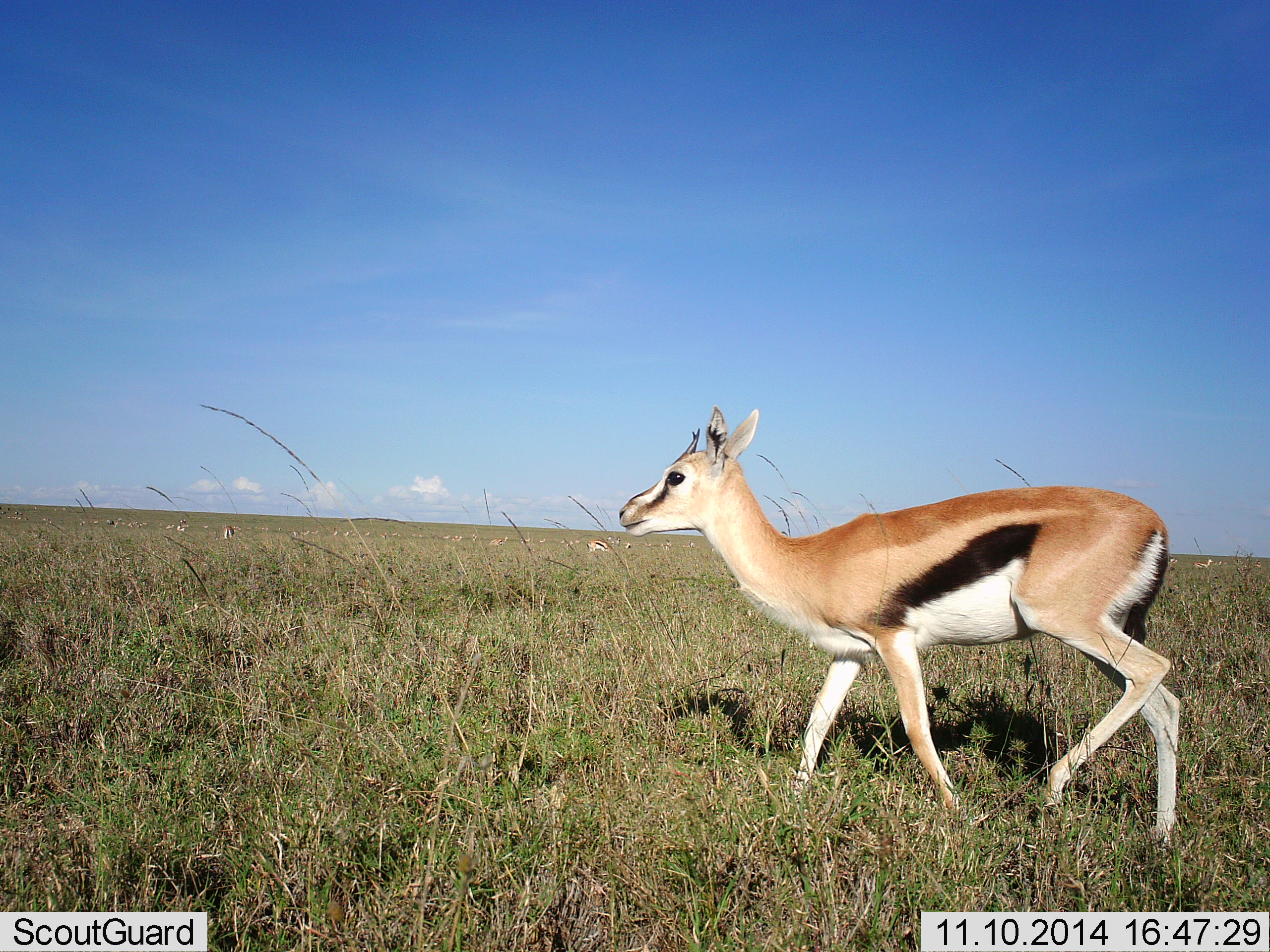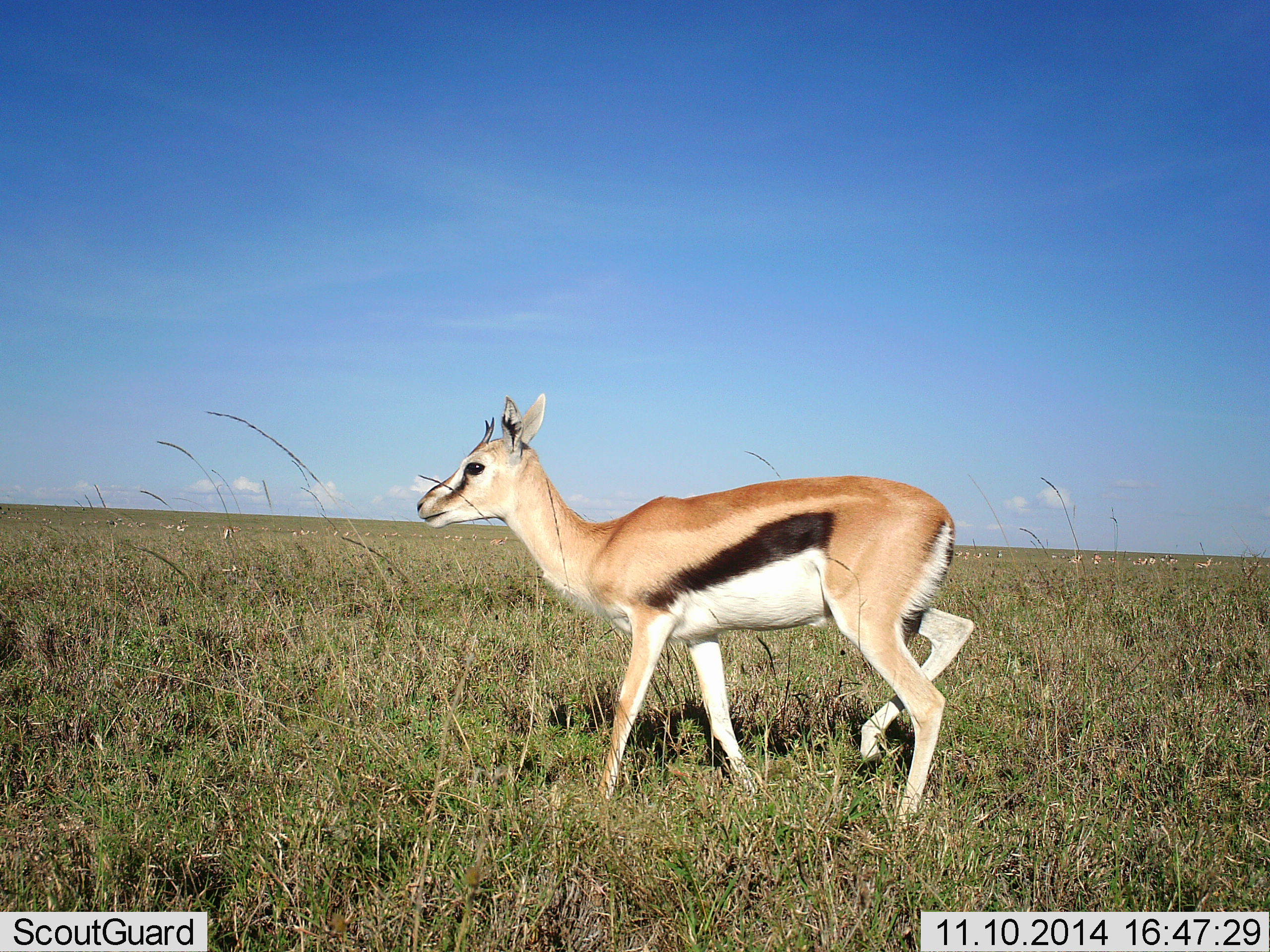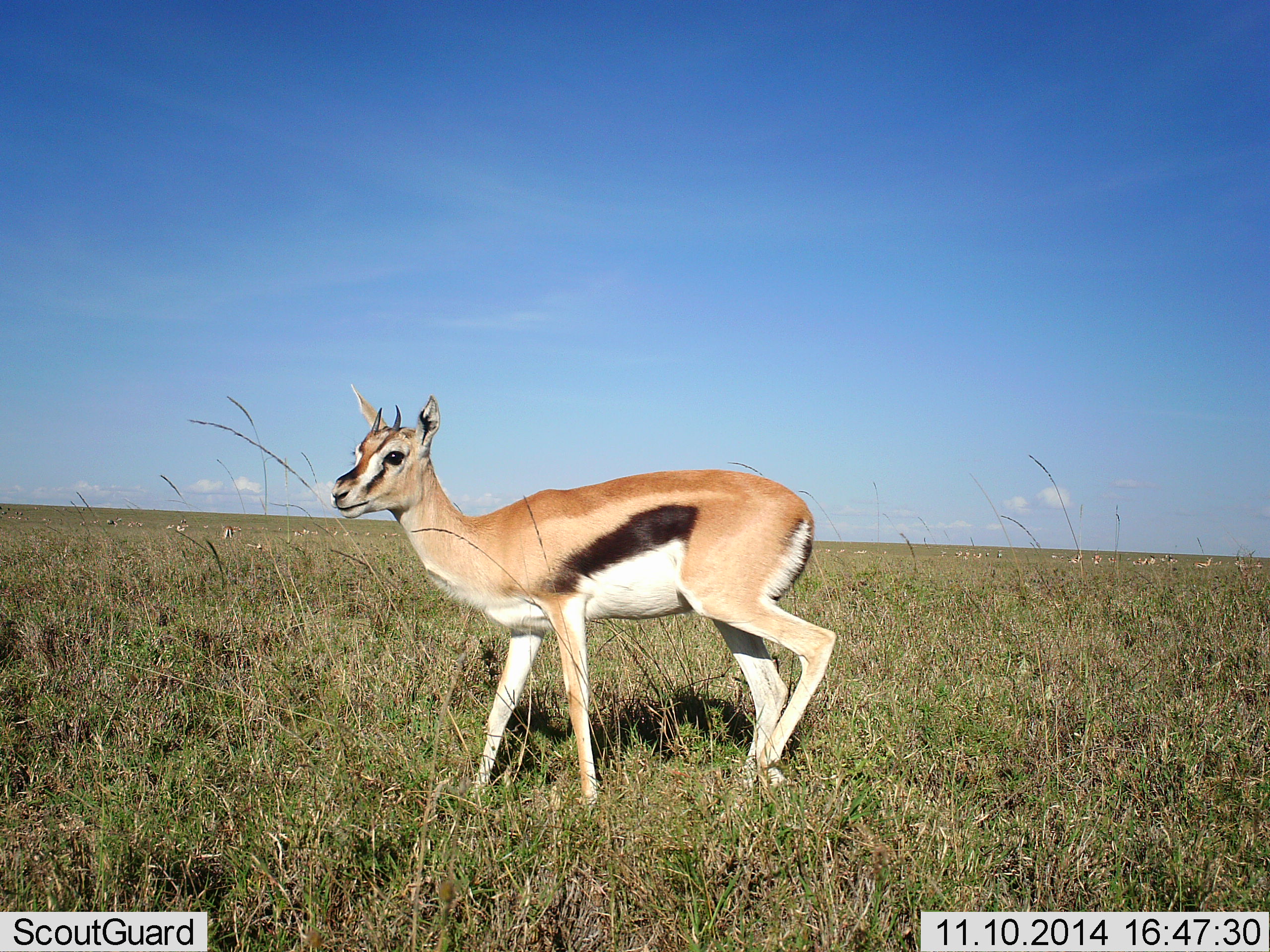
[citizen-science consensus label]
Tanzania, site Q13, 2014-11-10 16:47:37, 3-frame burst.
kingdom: Animalia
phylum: Chordata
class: Mammalia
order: Artiodactyla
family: Bovidae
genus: Eudorcas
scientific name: Eudorcas thomsonii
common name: thomson's gazelle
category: gazellethomsons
Gazellethomsons (thomson's gazelle) (Eudorcas thomsonii), count 1. Behavior (volunteer vote fractions): standing 20%, resting 0%, moving 100%, interacting 0%. Young present (vote fraction): 10%. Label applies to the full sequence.